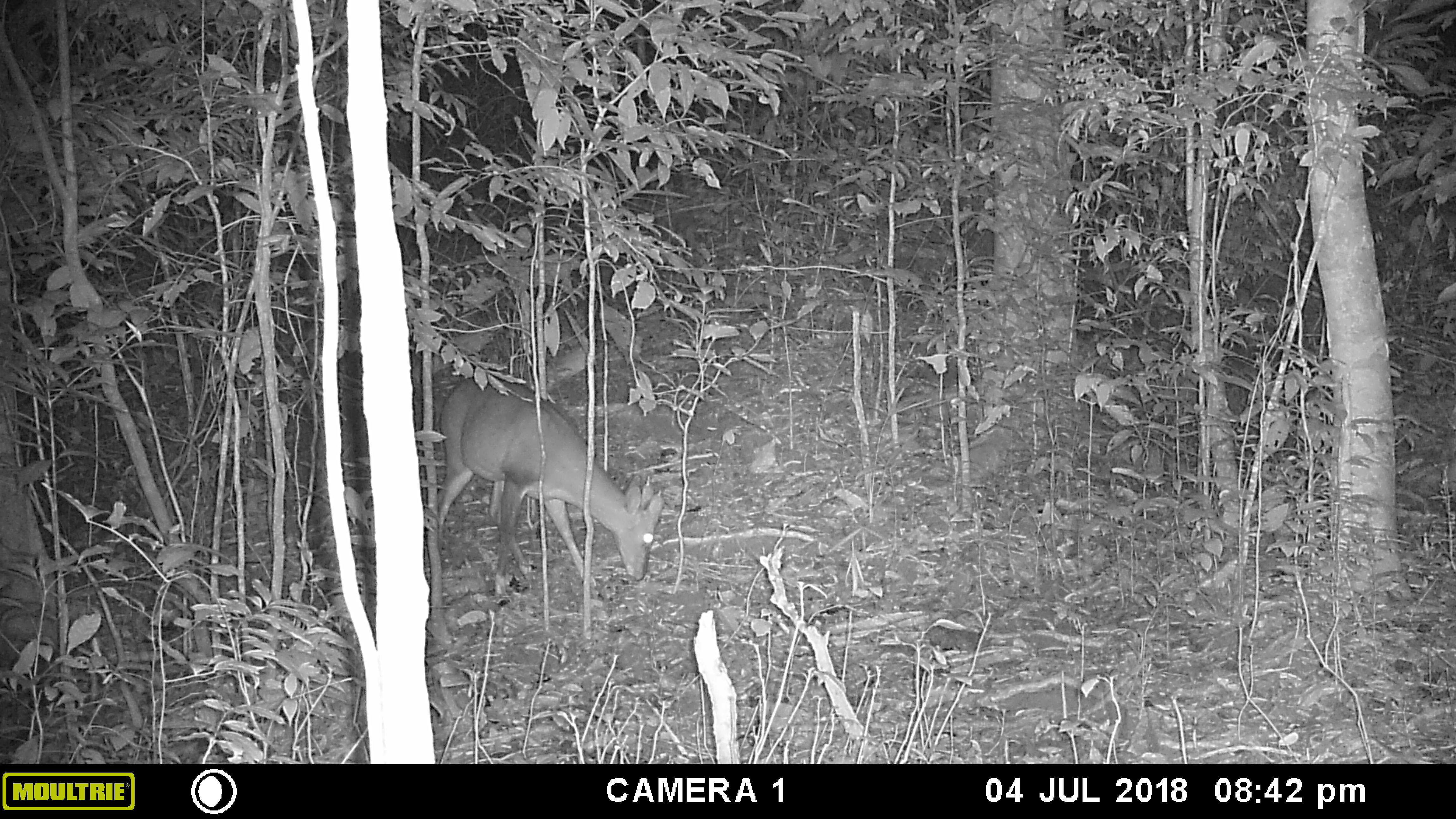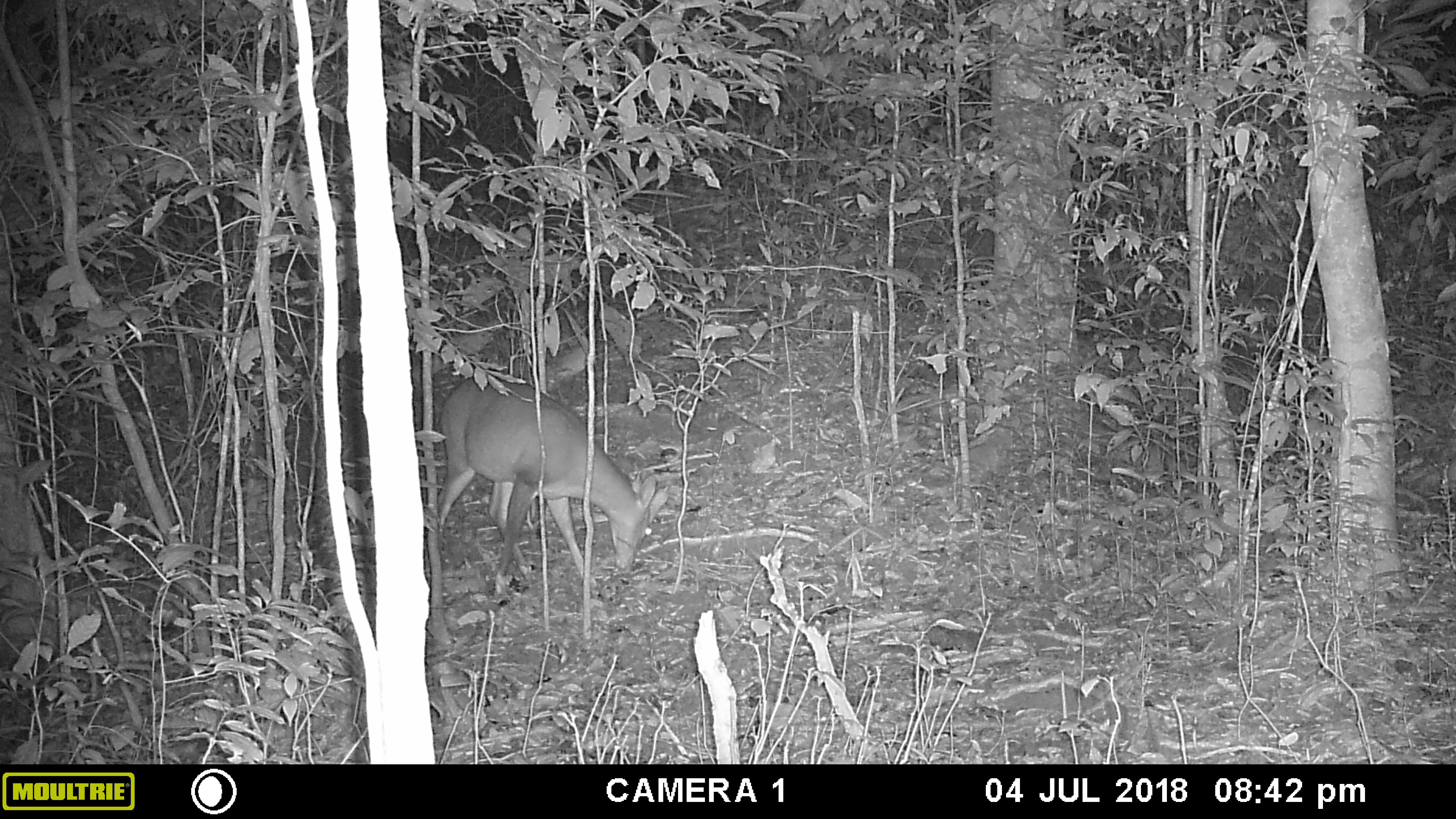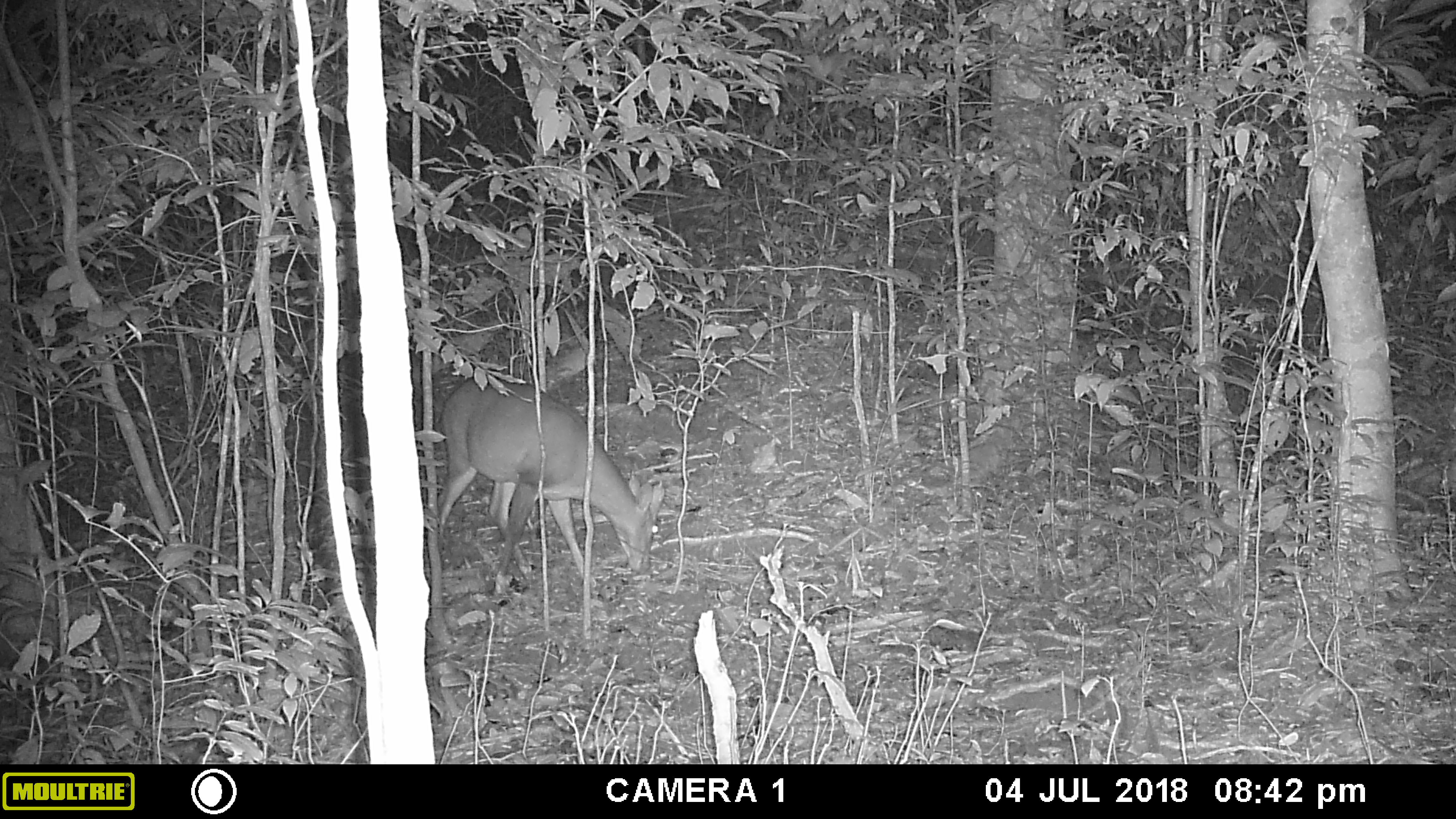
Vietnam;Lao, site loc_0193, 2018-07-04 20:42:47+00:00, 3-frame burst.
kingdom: Animalia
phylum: Chordata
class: Mammalia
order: Artiodactyla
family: Cervidae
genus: Muntiacus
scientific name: Muntiacus vuquangensis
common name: large-antlered muntjac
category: large antlered muntjac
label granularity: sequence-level